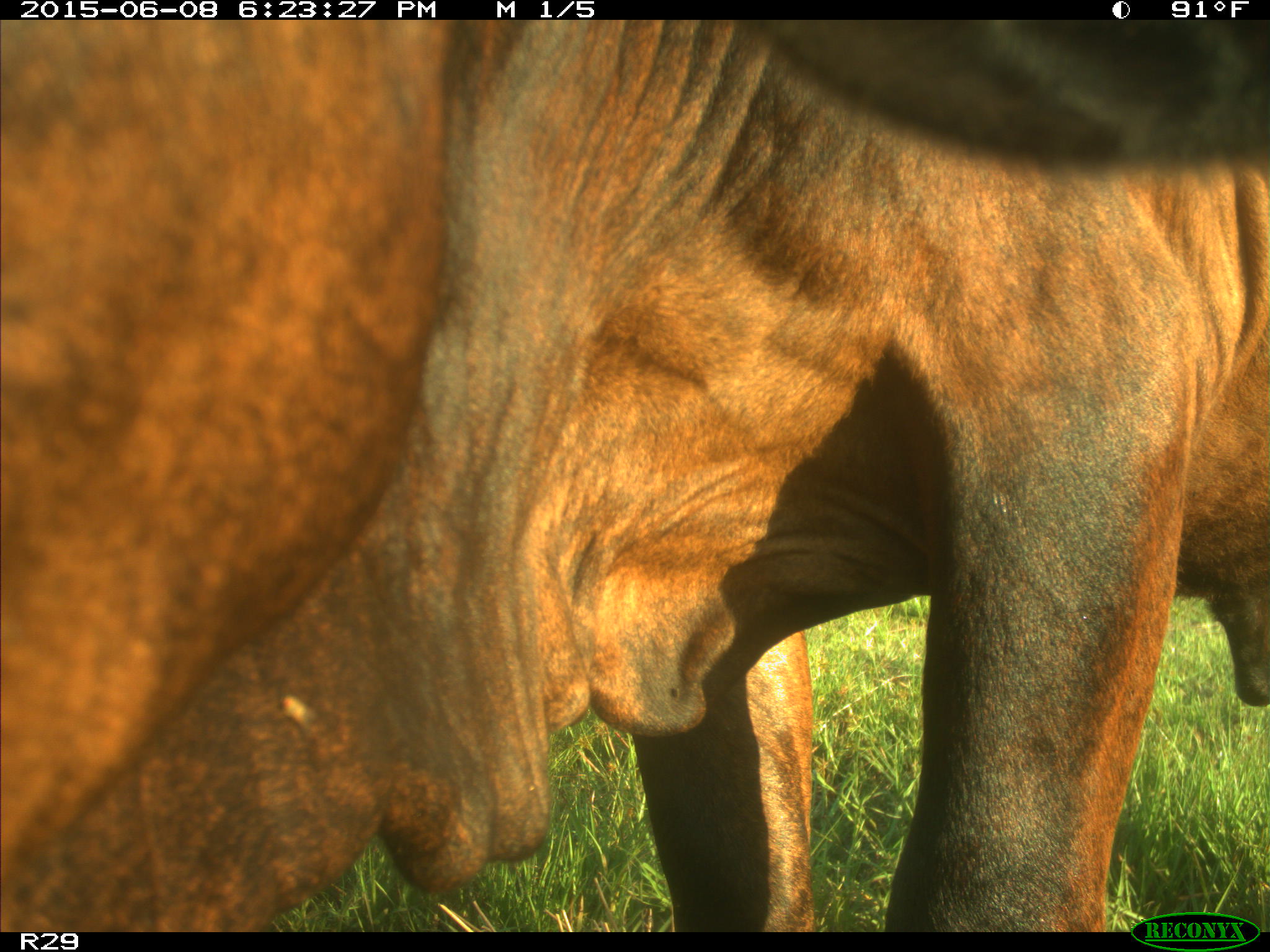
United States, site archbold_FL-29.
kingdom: Animalia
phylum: Chordata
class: Mammalia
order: Artiodactyla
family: Bovidae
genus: Bos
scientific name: Bos taurus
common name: domestic cow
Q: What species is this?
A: Bos taurus (domestic cow).